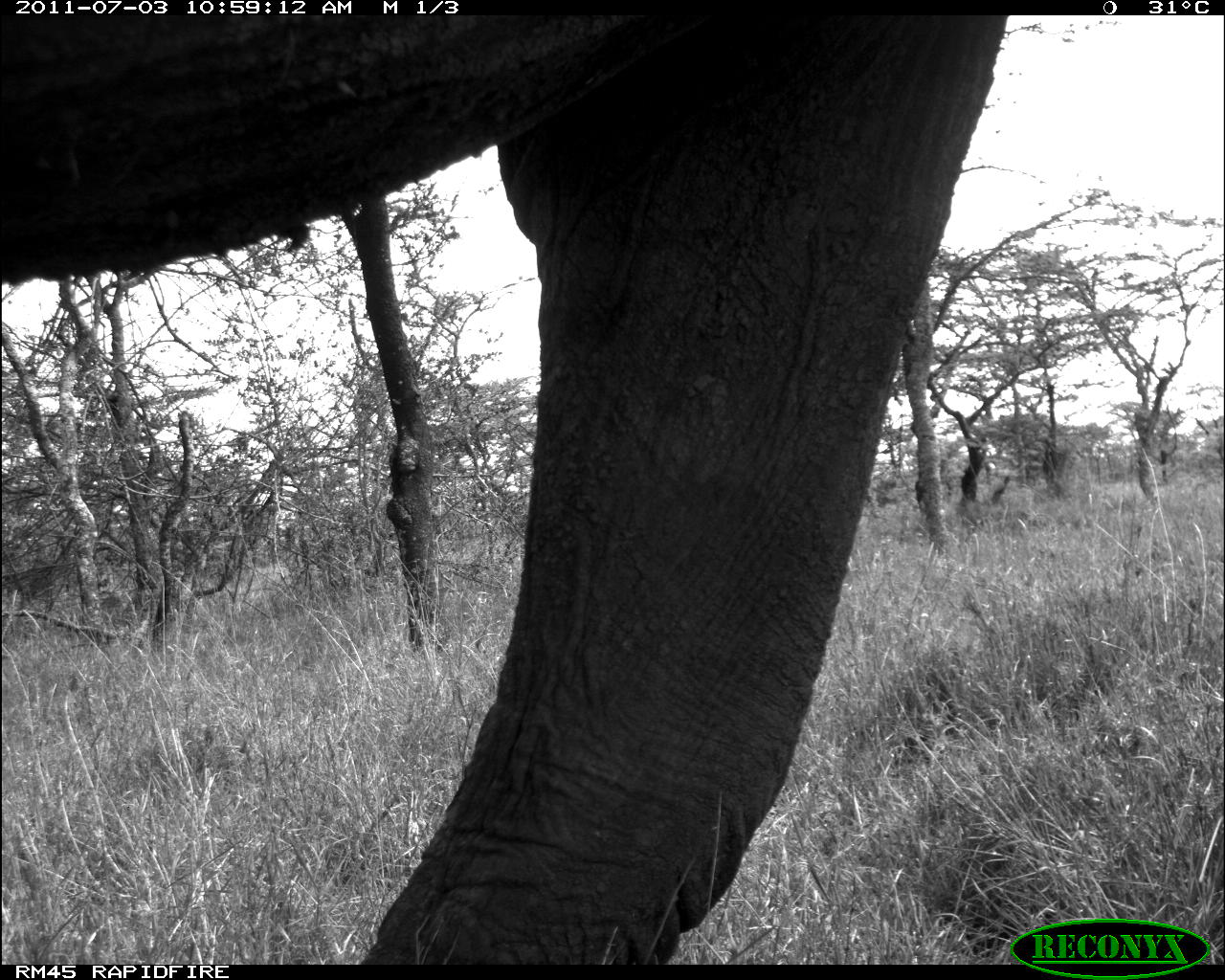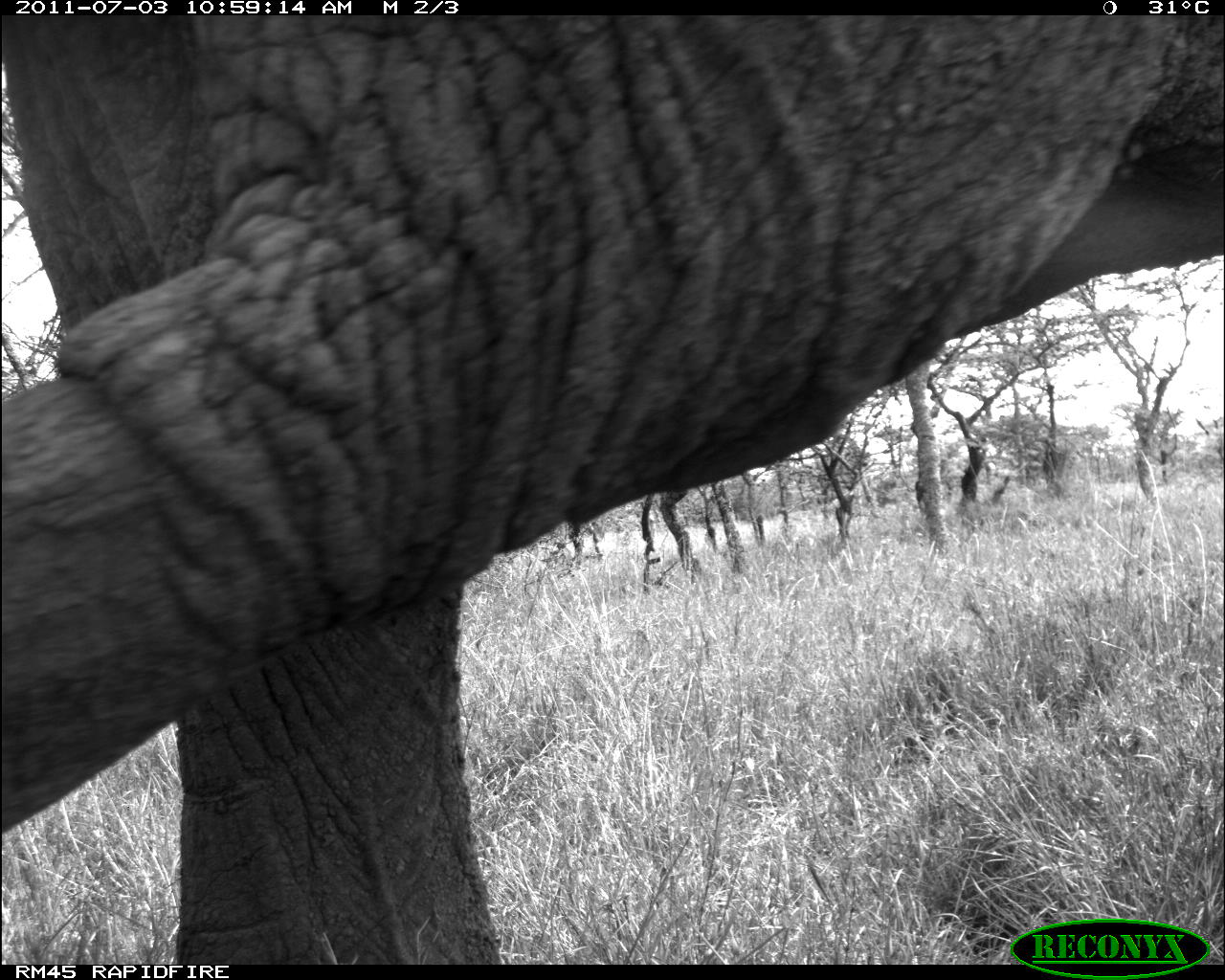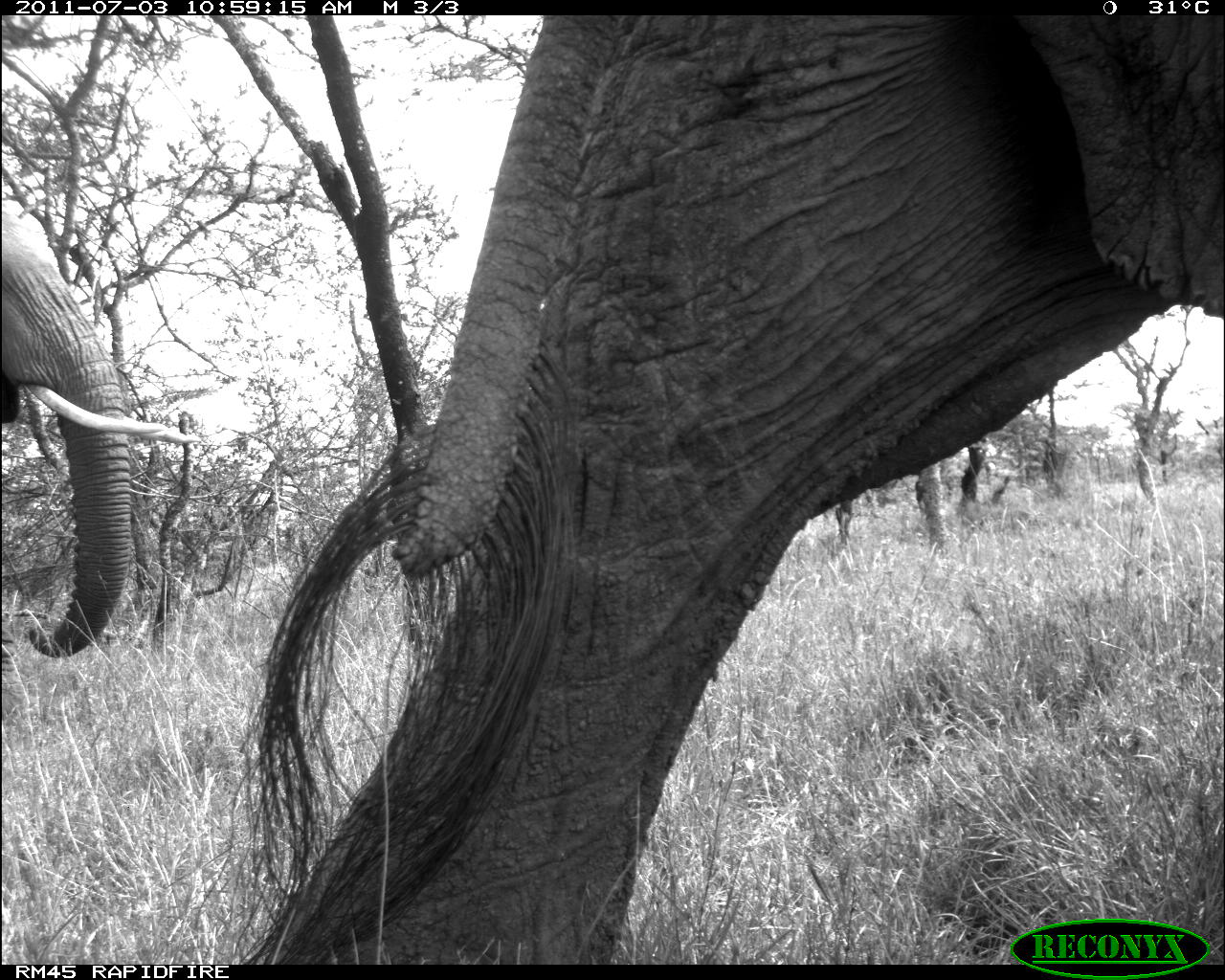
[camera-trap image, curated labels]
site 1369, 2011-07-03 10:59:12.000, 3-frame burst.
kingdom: Animalia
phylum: Chordata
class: Mammalia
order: Proboscidea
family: Elephantidae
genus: Loxodonta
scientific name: Loxodonta africana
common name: african bush elephant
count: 1